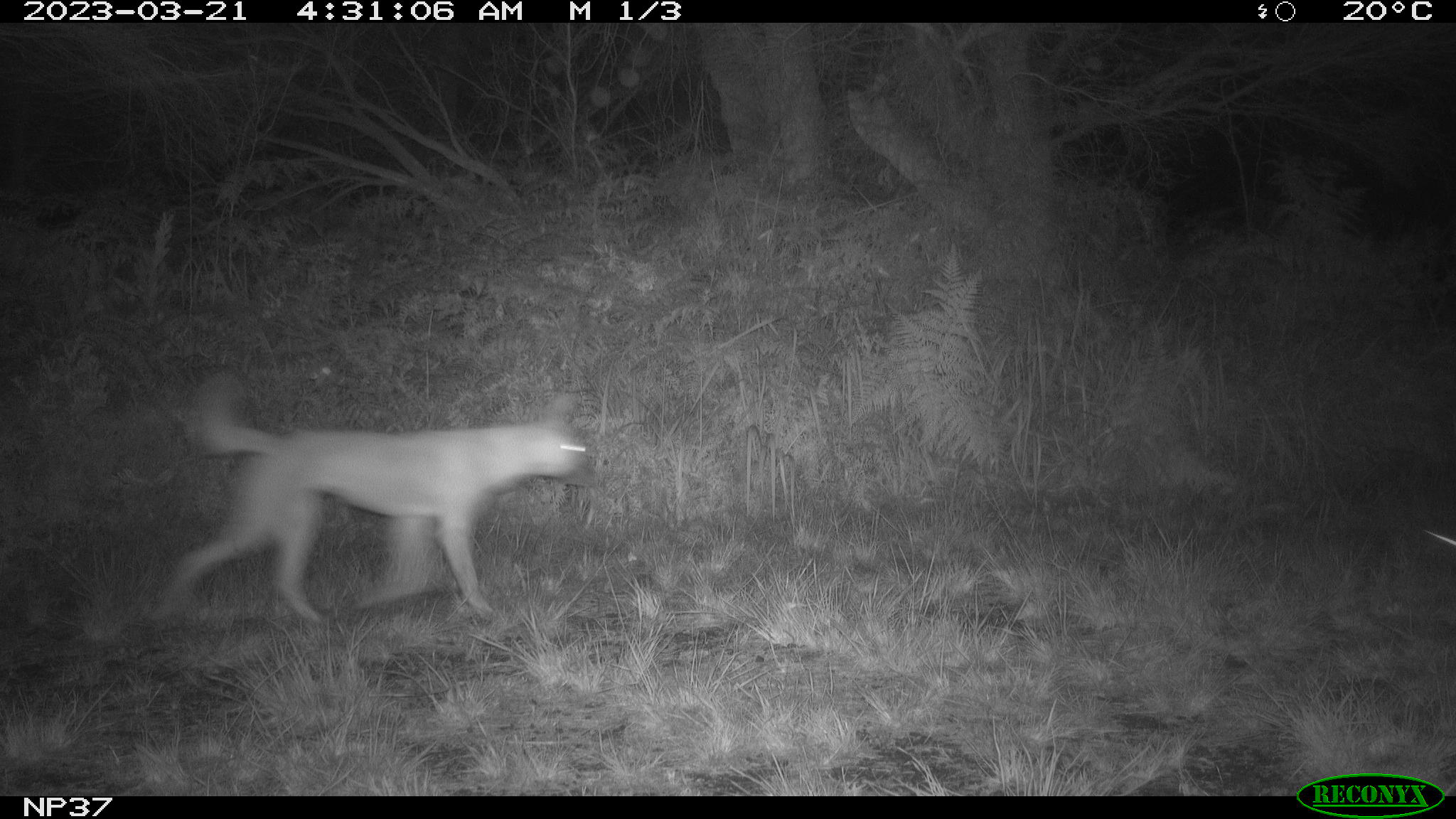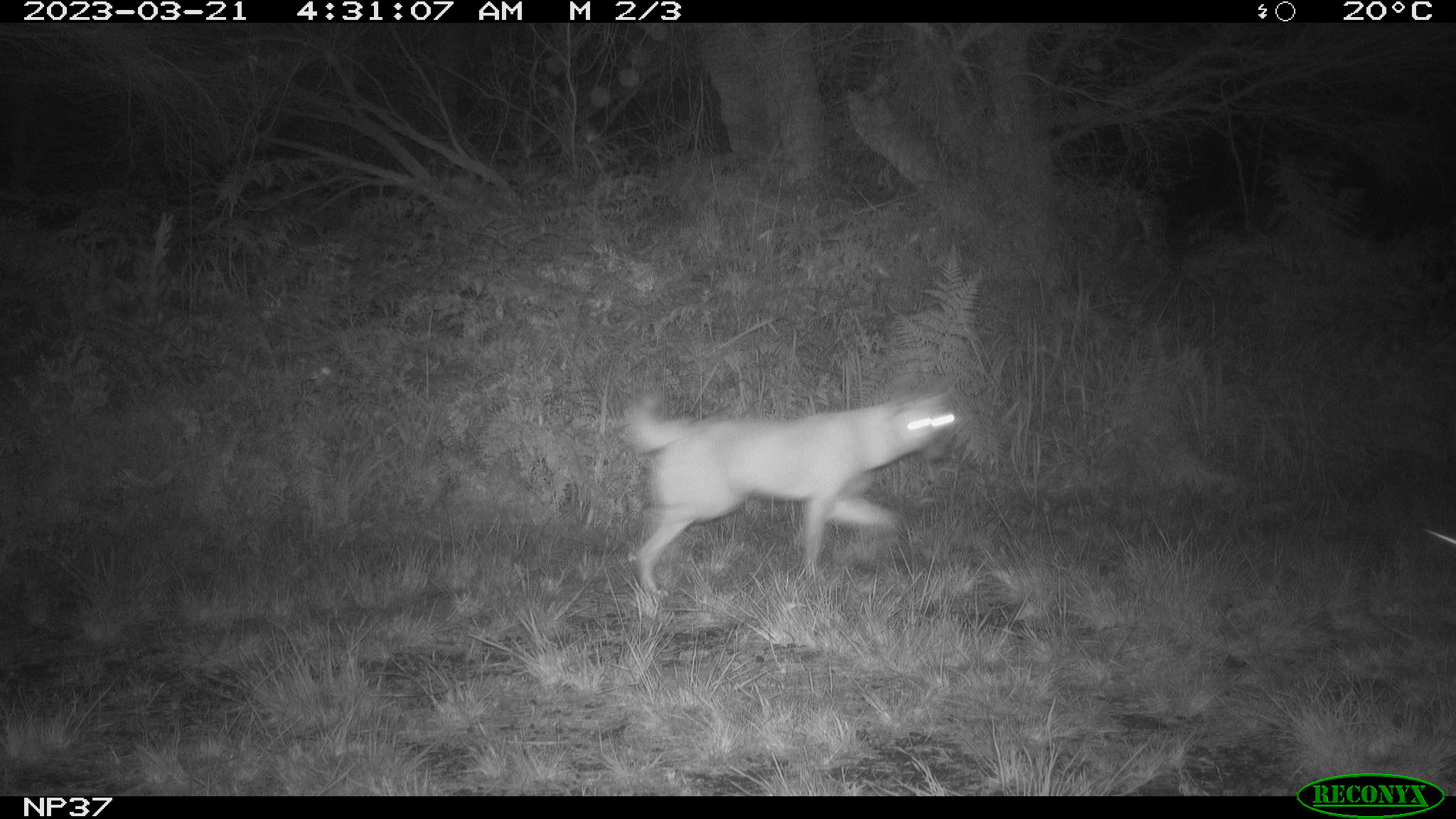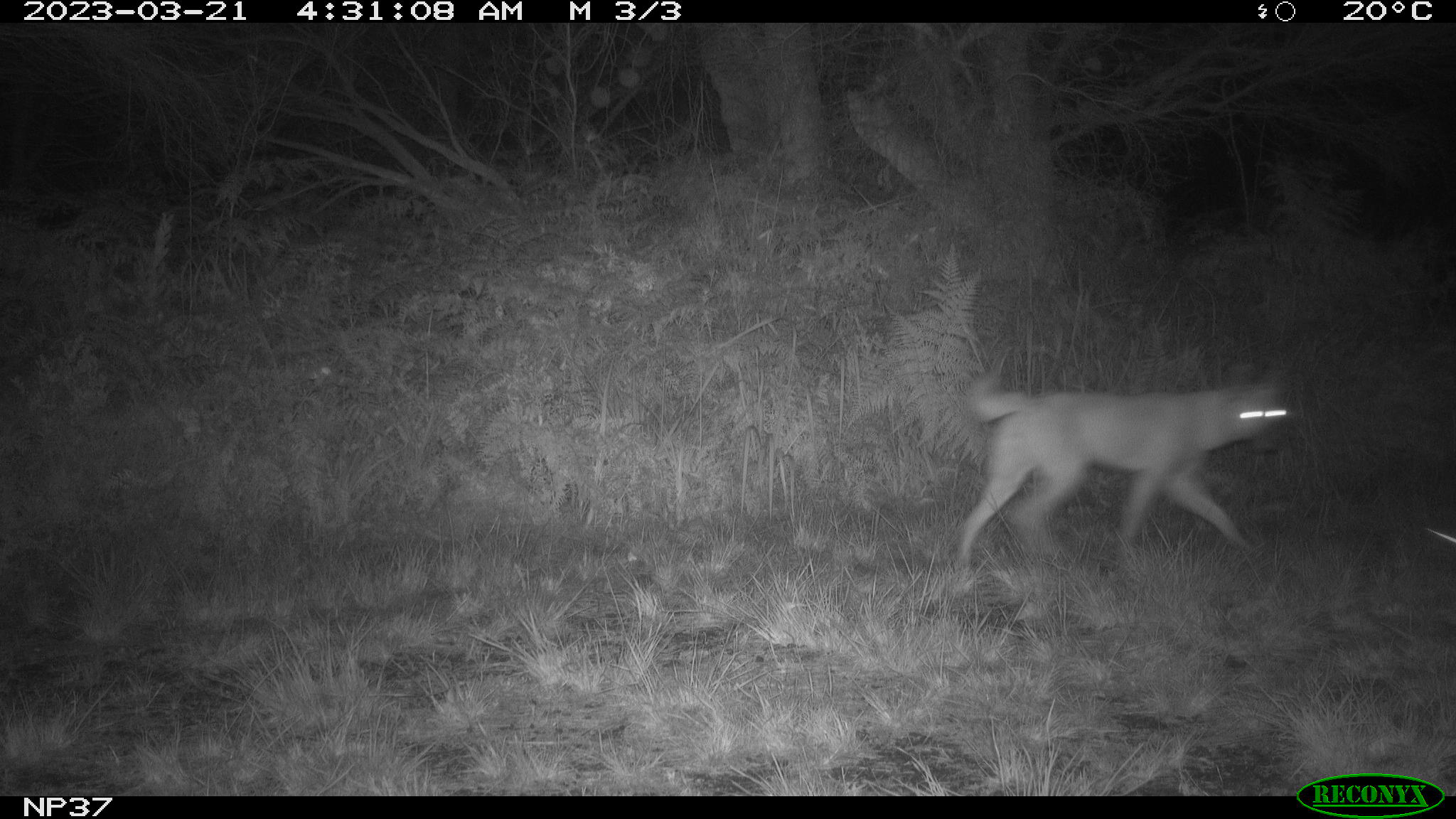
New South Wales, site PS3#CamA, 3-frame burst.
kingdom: Animalia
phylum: Chordata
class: Mammalia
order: Carnivora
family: Canidae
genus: Canis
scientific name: Canis familiaris dingo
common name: dingo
Dingo (Canis familiaris dingo).